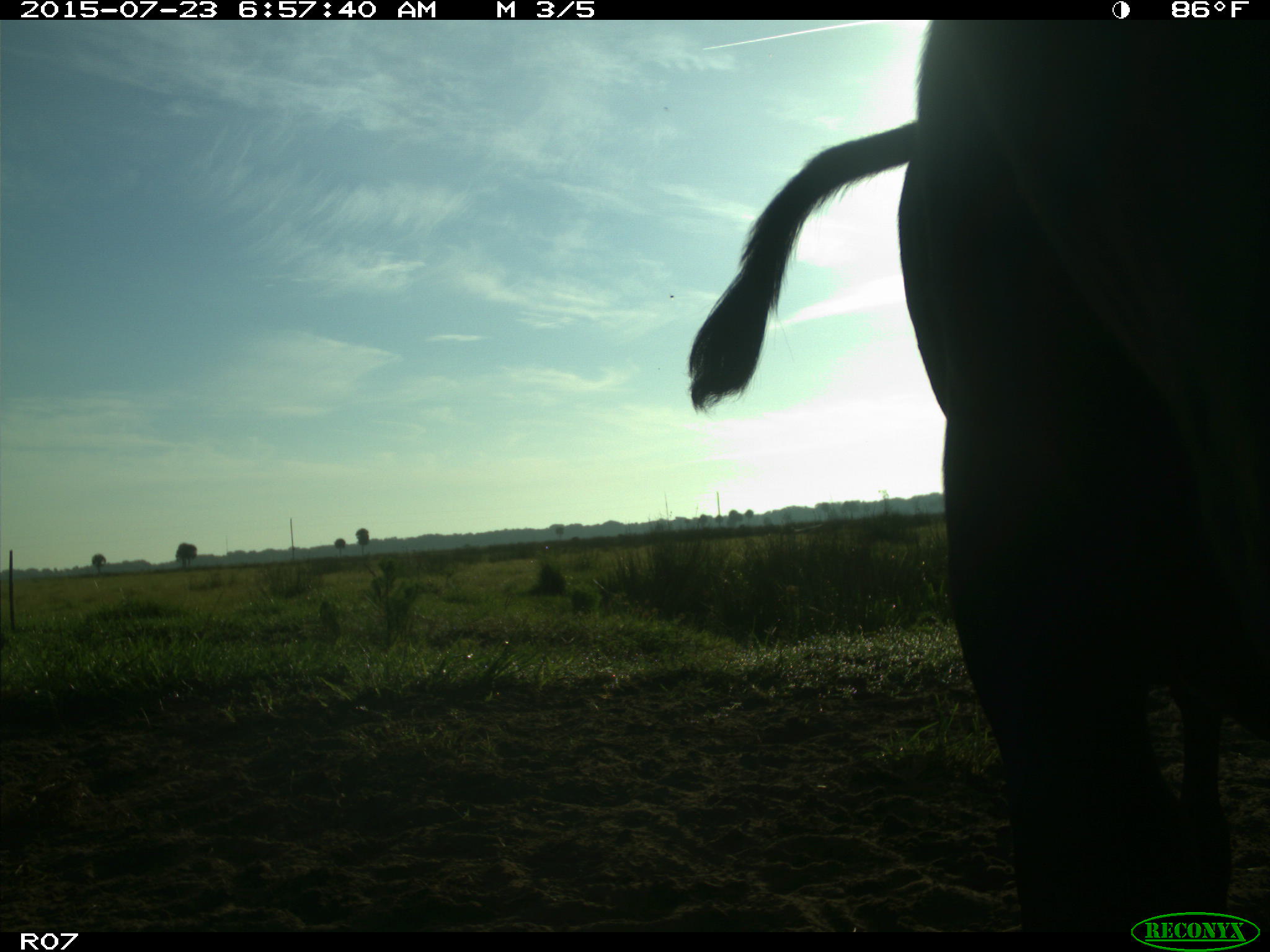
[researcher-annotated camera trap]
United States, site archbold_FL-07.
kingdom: Animalia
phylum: Chordata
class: Mammalia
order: Artiodactyla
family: Bovidae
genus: Bos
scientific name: Bos taurus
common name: domestic cow